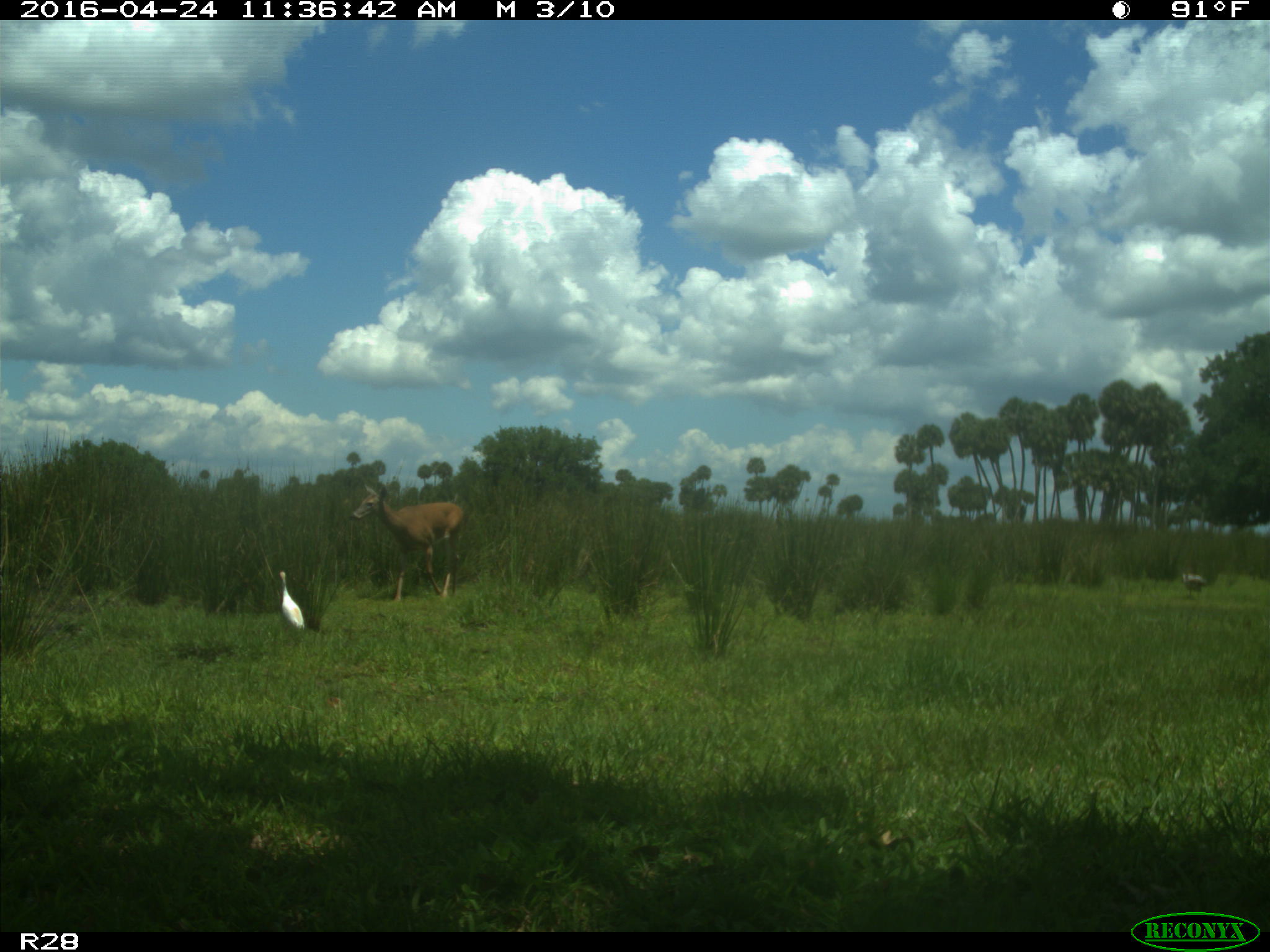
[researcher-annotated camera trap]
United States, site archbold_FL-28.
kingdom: Animalia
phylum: Chordata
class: Mammalia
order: Artiodactyla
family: Bovidae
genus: Bos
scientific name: Bos taurus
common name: domestic cow